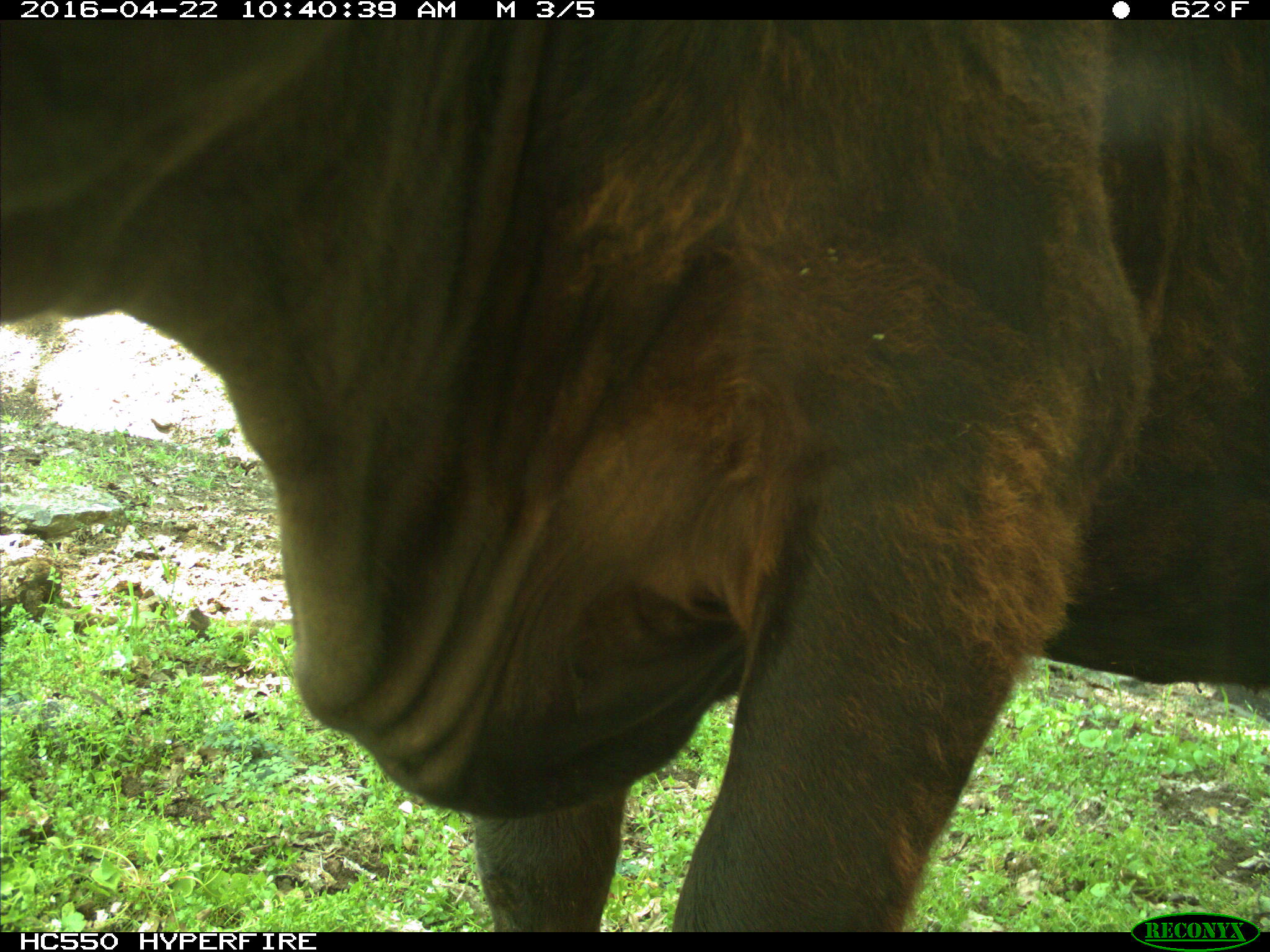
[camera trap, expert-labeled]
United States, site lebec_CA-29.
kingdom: Animalia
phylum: Chordata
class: Mammalia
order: Artiodactyla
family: Bovidae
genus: Bos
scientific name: Bos taurus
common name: domestic cow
Bos taurus (domestic cow).